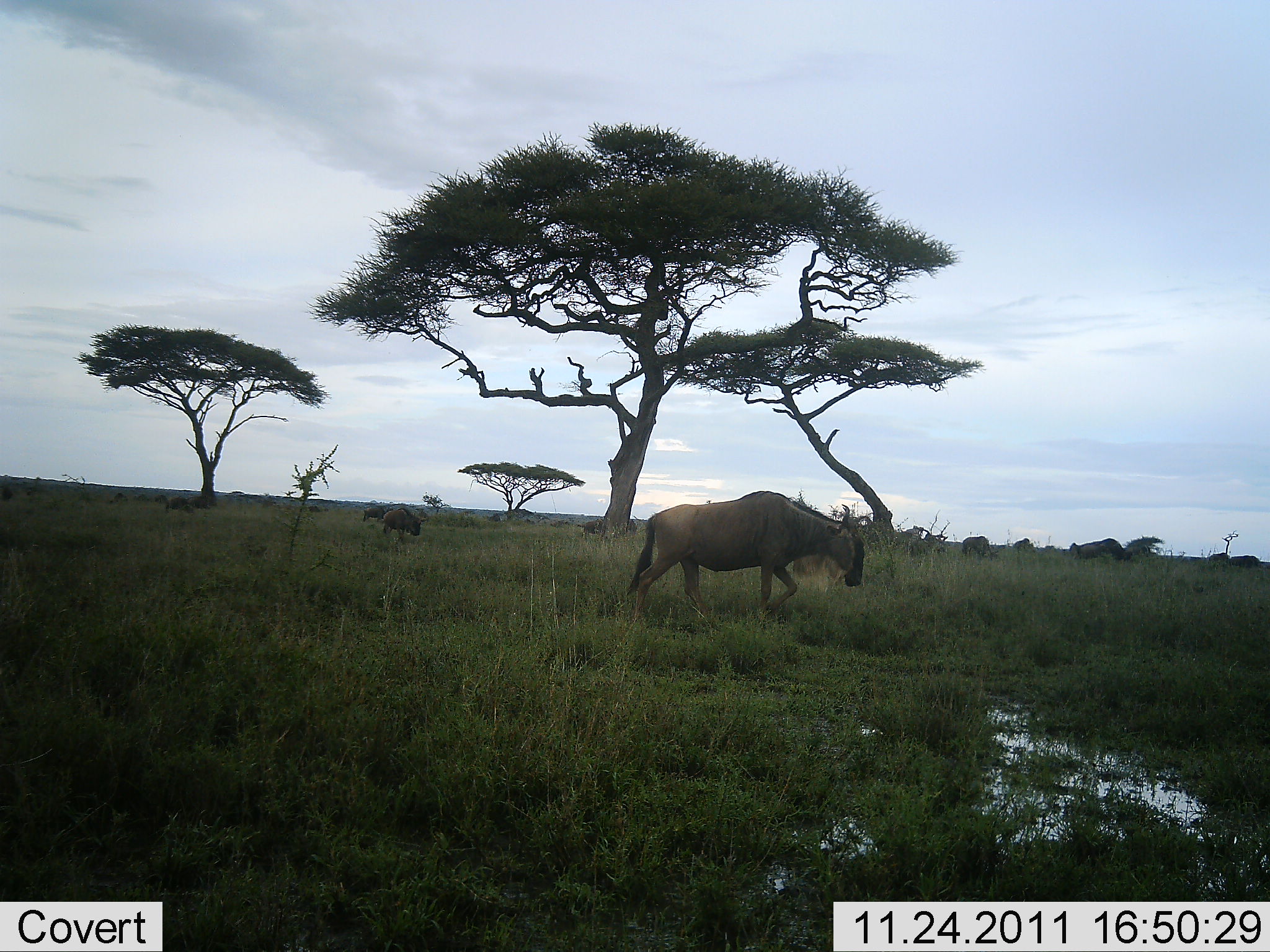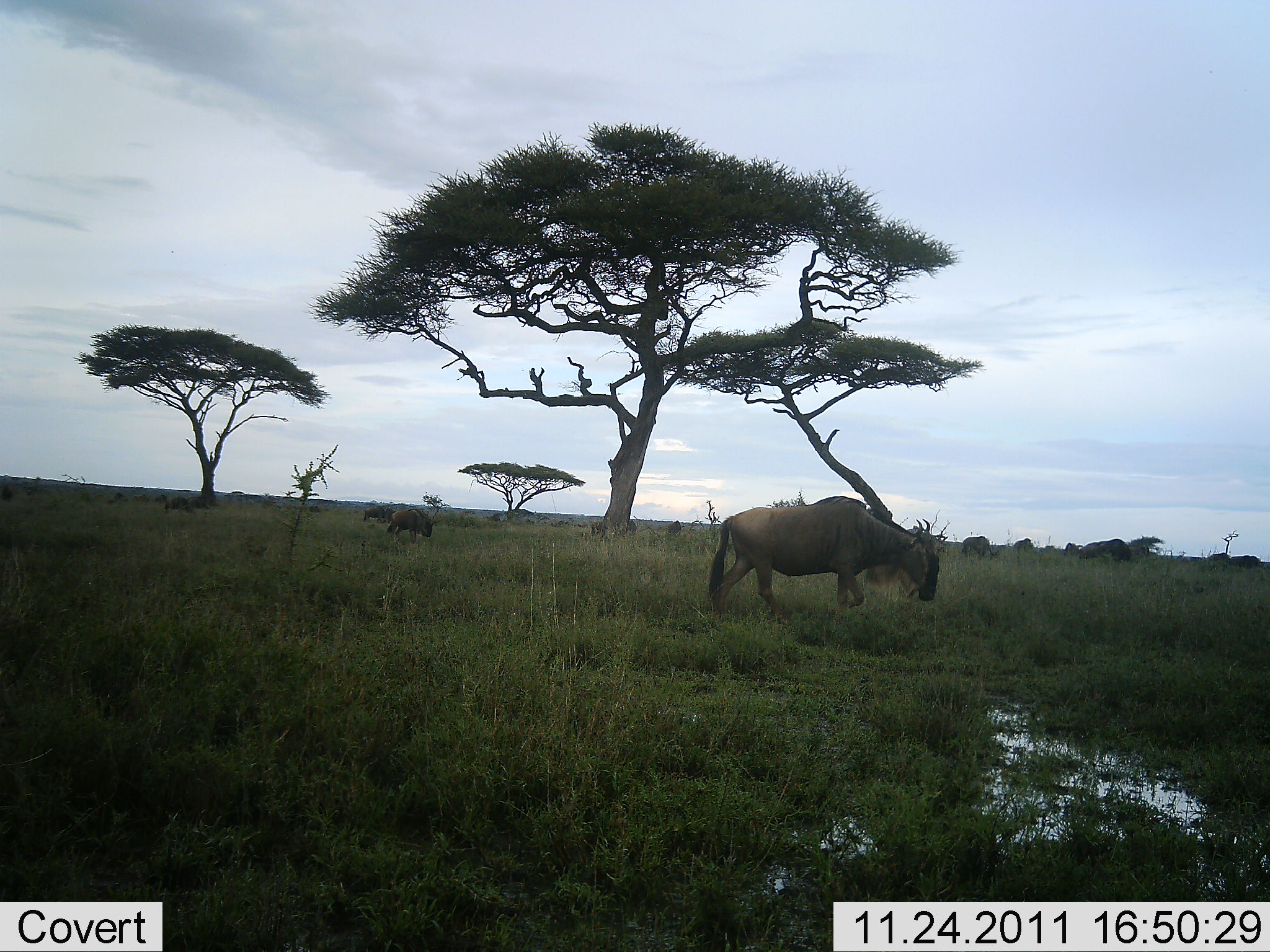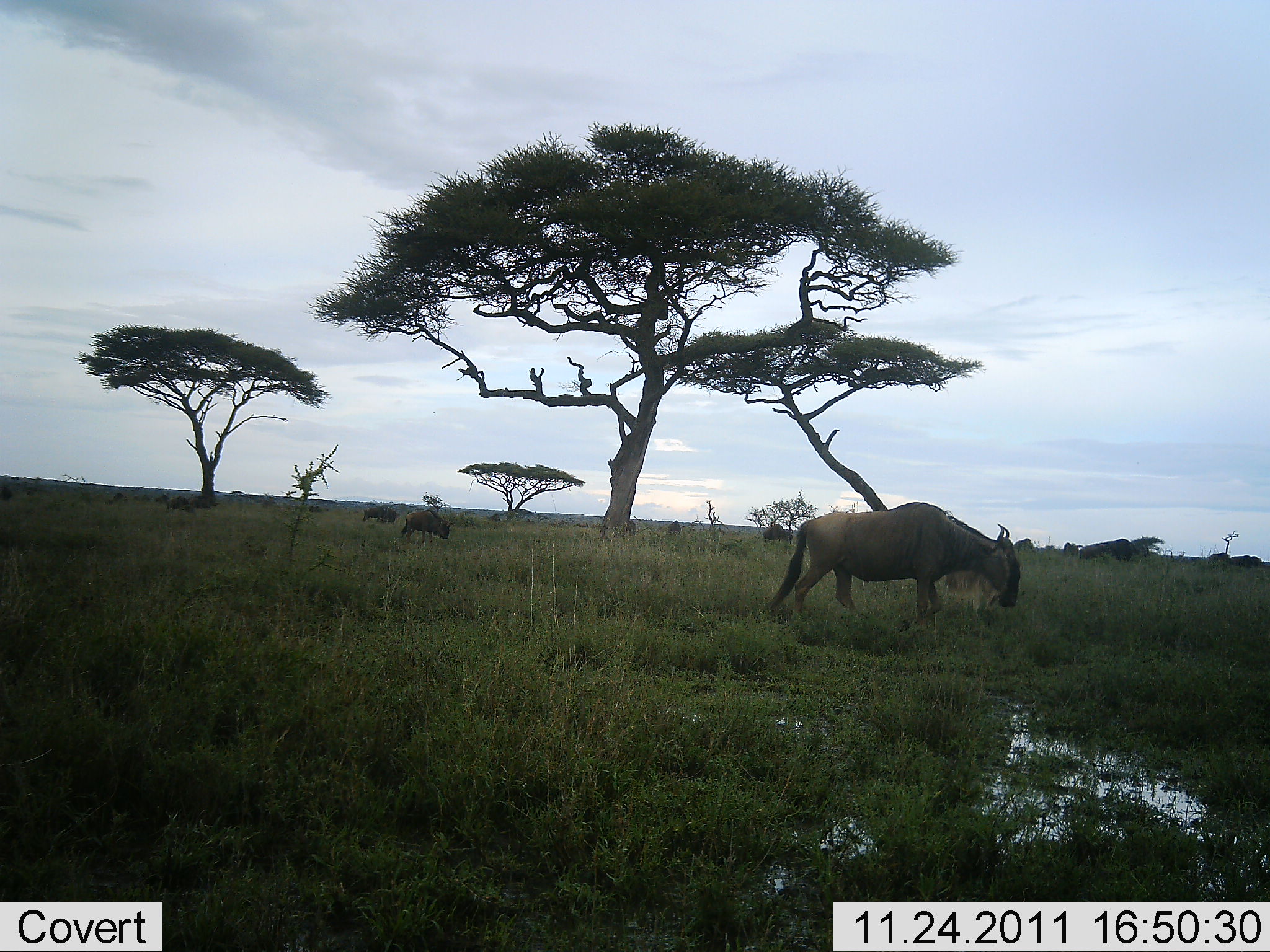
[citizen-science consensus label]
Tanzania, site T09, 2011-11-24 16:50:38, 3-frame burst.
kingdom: Animalia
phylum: Chordata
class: Mammalia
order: Artiodactyla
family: Bovidae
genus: Connochaetes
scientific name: Connochaetes taurinus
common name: blue wildebeest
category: wildebeest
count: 6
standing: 38%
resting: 0%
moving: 85%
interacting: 0%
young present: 0%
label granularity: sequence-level